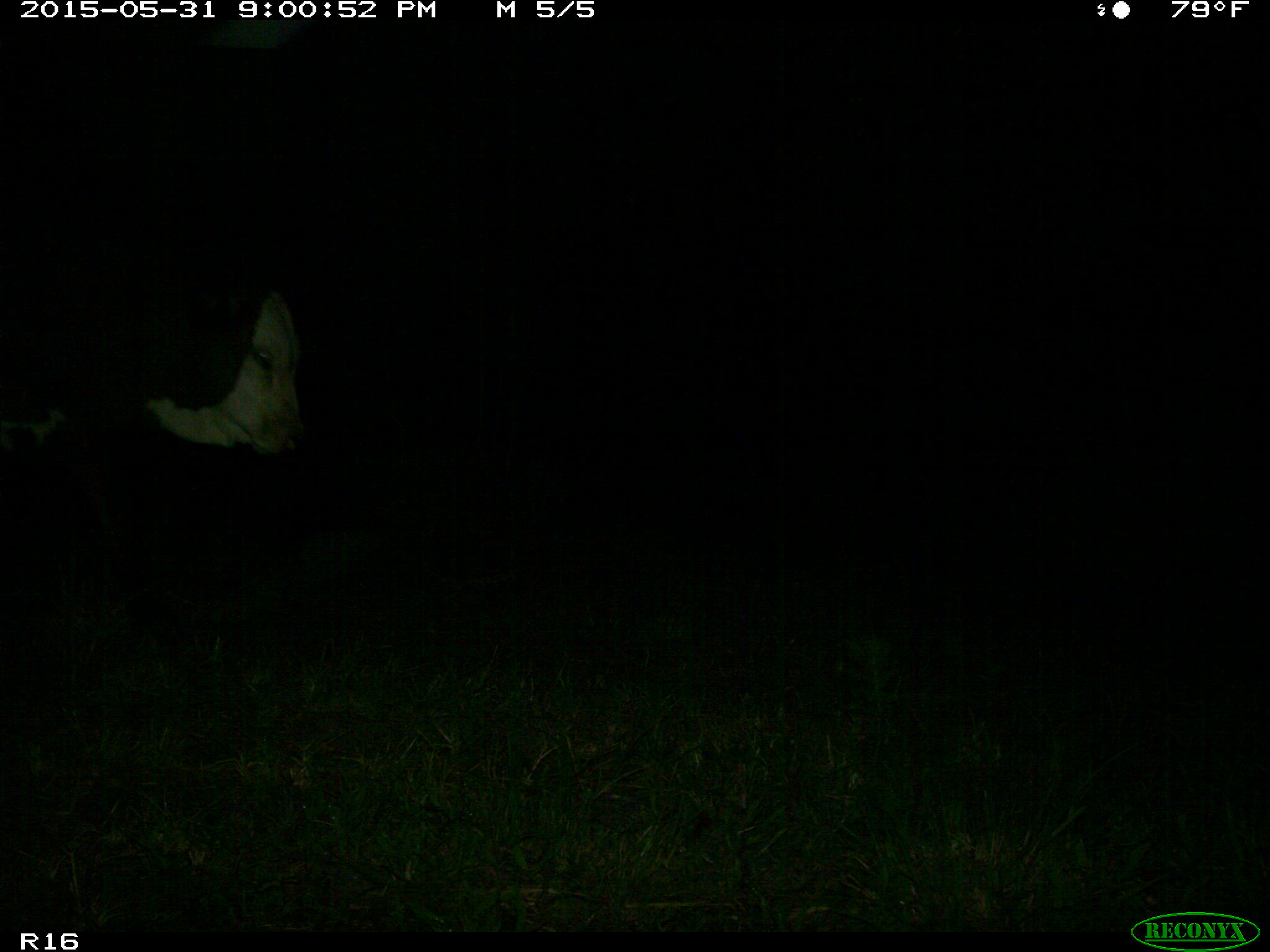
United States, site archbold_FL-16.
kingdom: Animalia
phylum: Chordata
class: Mammalia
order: Artiodactyla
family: Bovidae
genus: Bos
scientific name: Bos taurus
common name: domestic cow